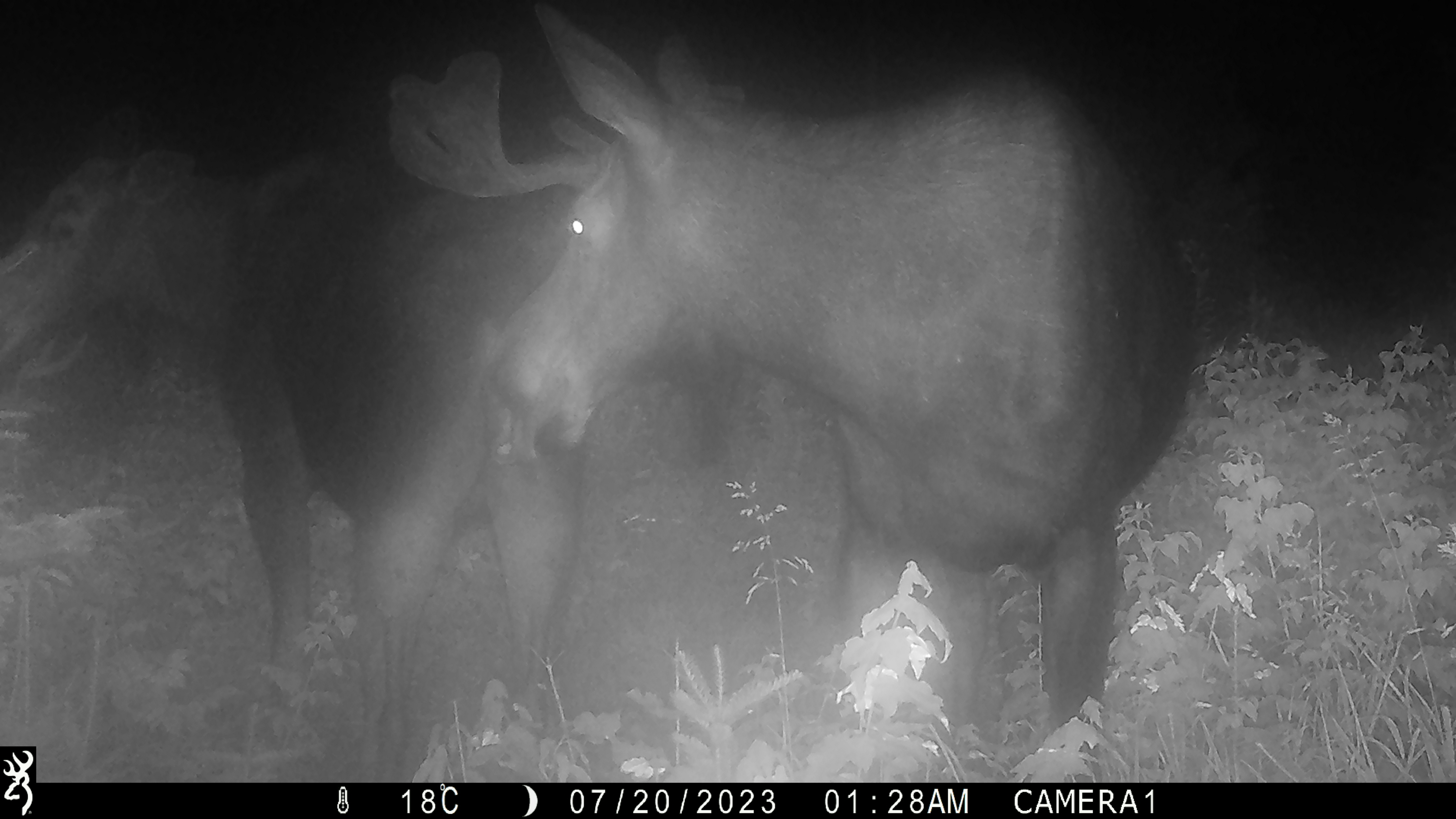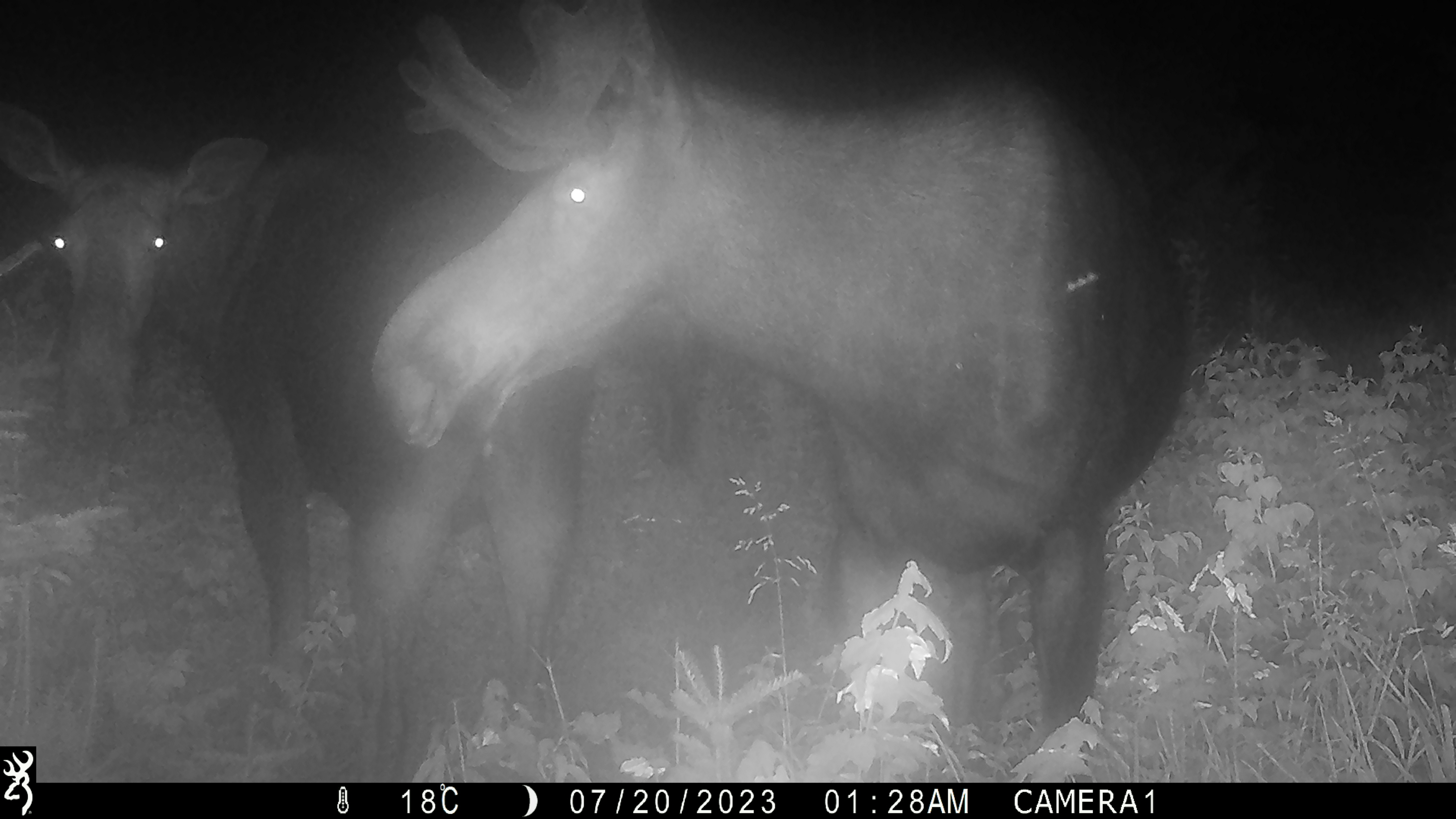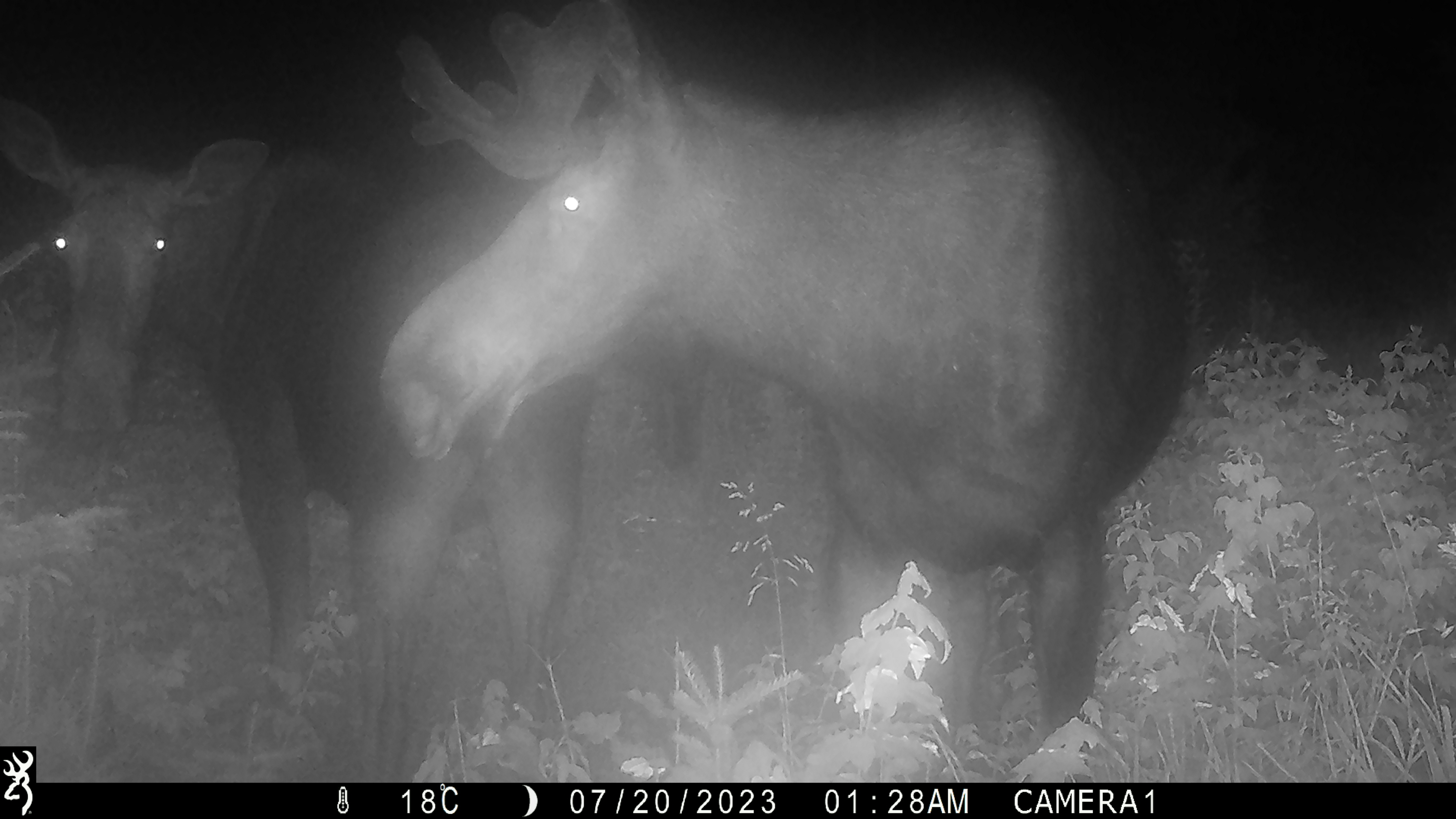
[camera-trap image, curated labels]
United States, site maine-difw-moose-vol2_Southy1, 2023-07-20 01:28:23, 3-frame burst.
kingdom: Animalia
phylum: Chordata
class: Mammalia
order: Artiodactyla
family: Cervidae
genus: Alces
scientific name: Alces alces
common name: moose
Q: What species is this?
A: Moose (Alces alces).